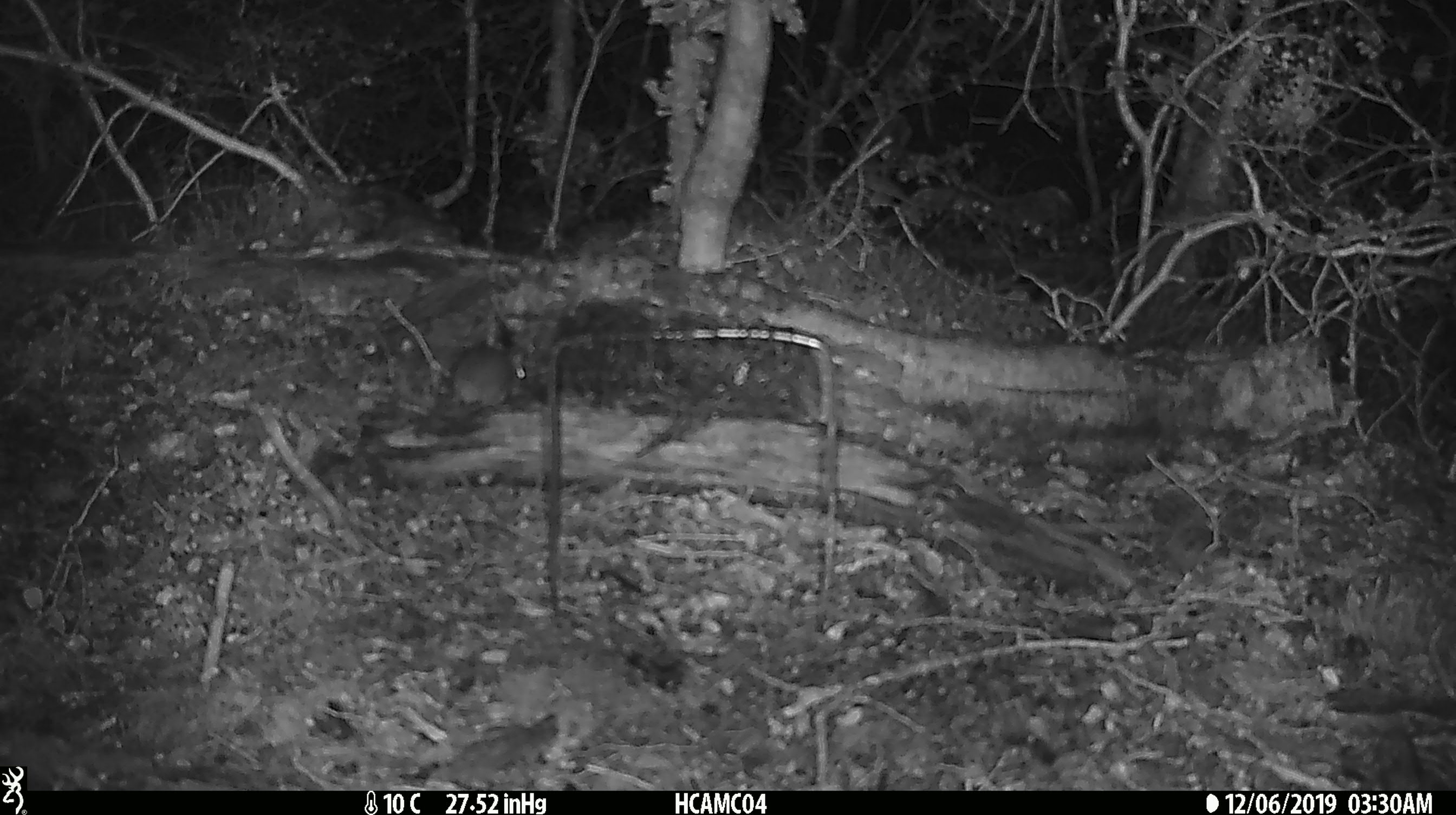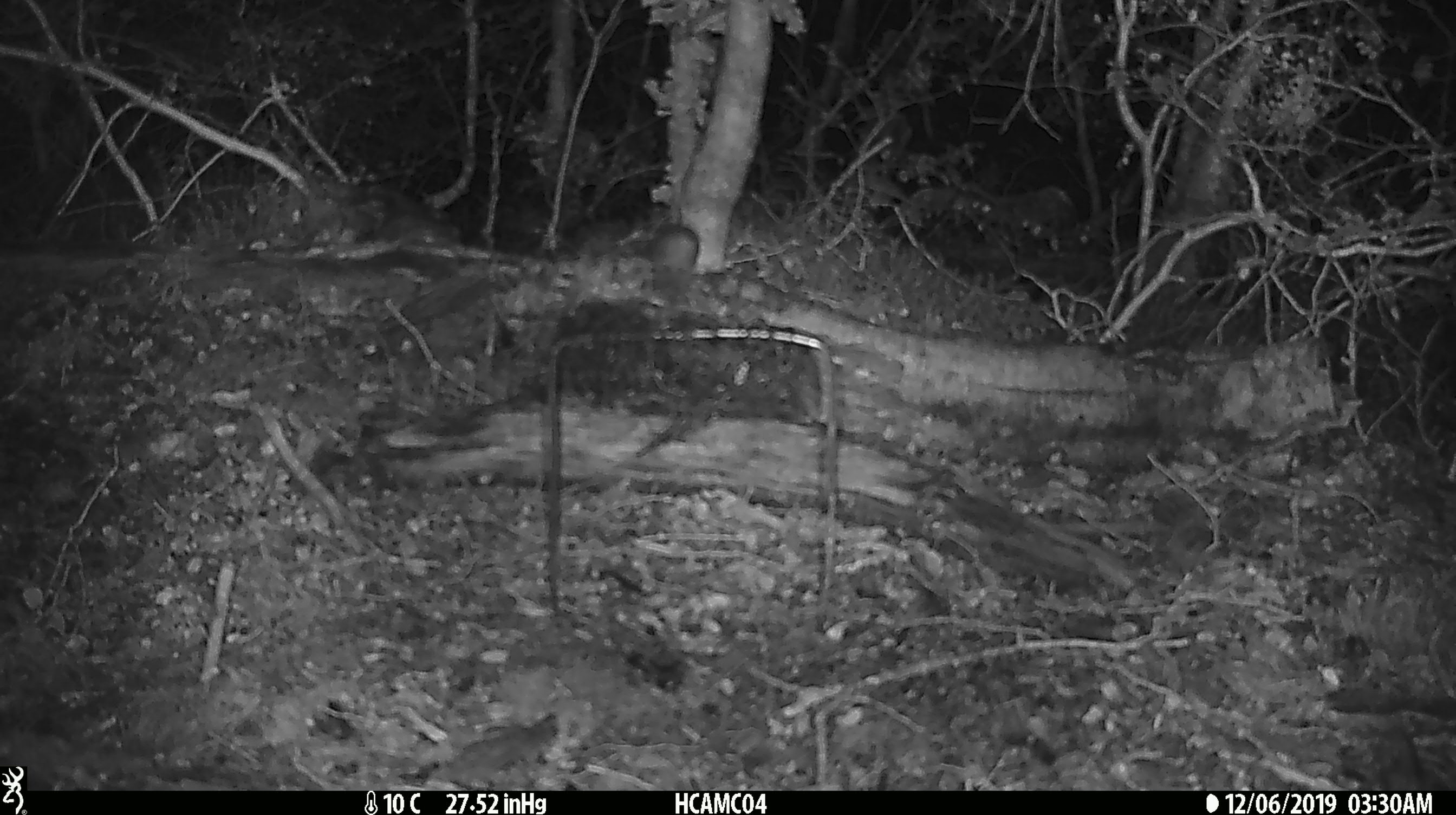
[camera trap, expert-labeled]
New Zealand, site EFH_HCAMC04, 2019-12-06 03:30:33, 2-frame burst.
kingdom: Animalia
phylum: Chordata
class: Mammalia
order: Rodentia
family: Muridae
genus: Mus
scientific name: Mus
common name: mouse